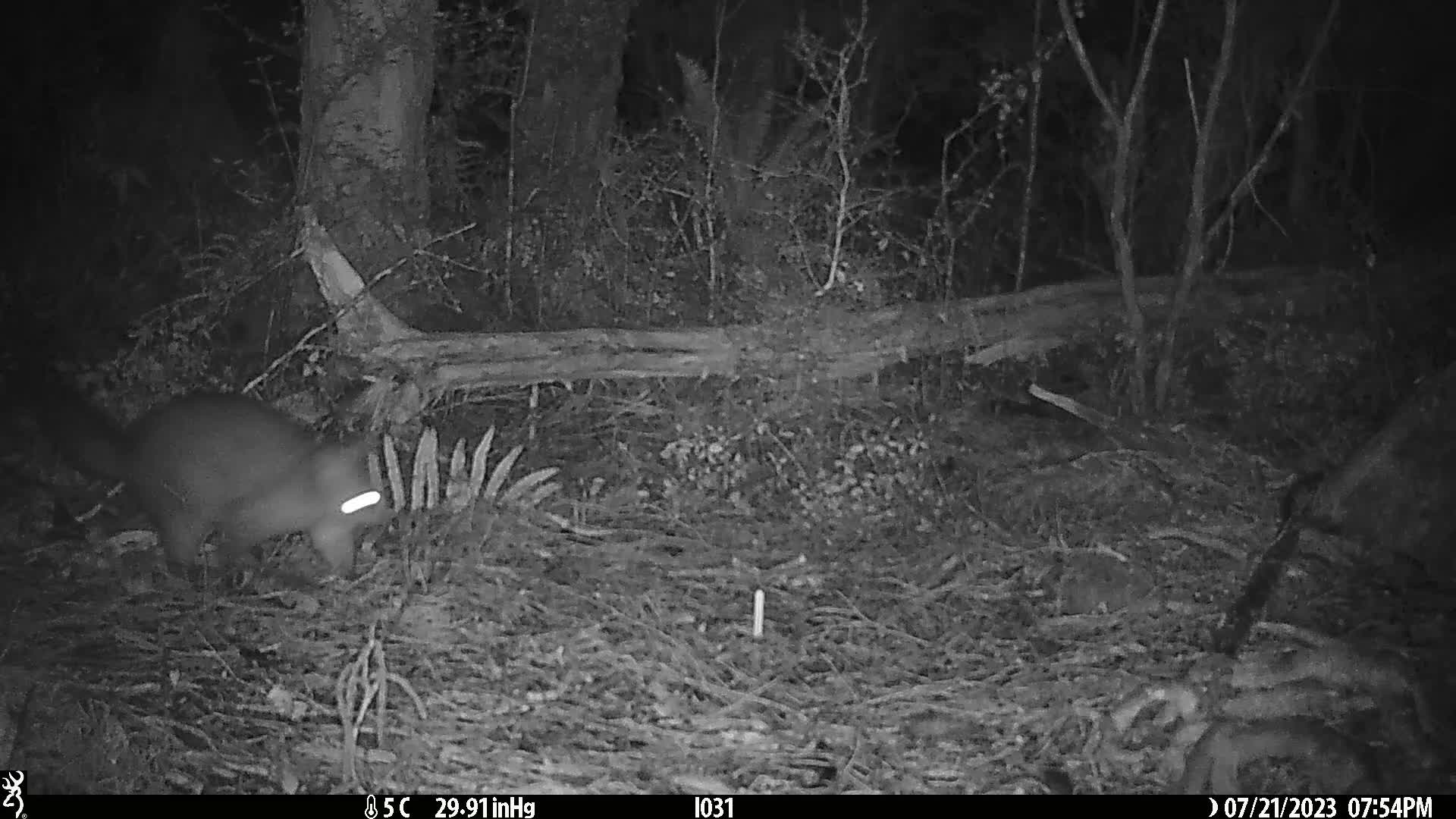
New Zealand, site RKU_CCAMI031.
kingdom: Animalia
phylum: Chordata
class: Mammalia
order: Diprotodontia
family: Phalangeridae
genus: Trichosurus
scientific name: Trichosurus vulpecula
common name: common brushtail possum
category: possum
Possum (common brushtail possum) (Trichosurus vulpecula).